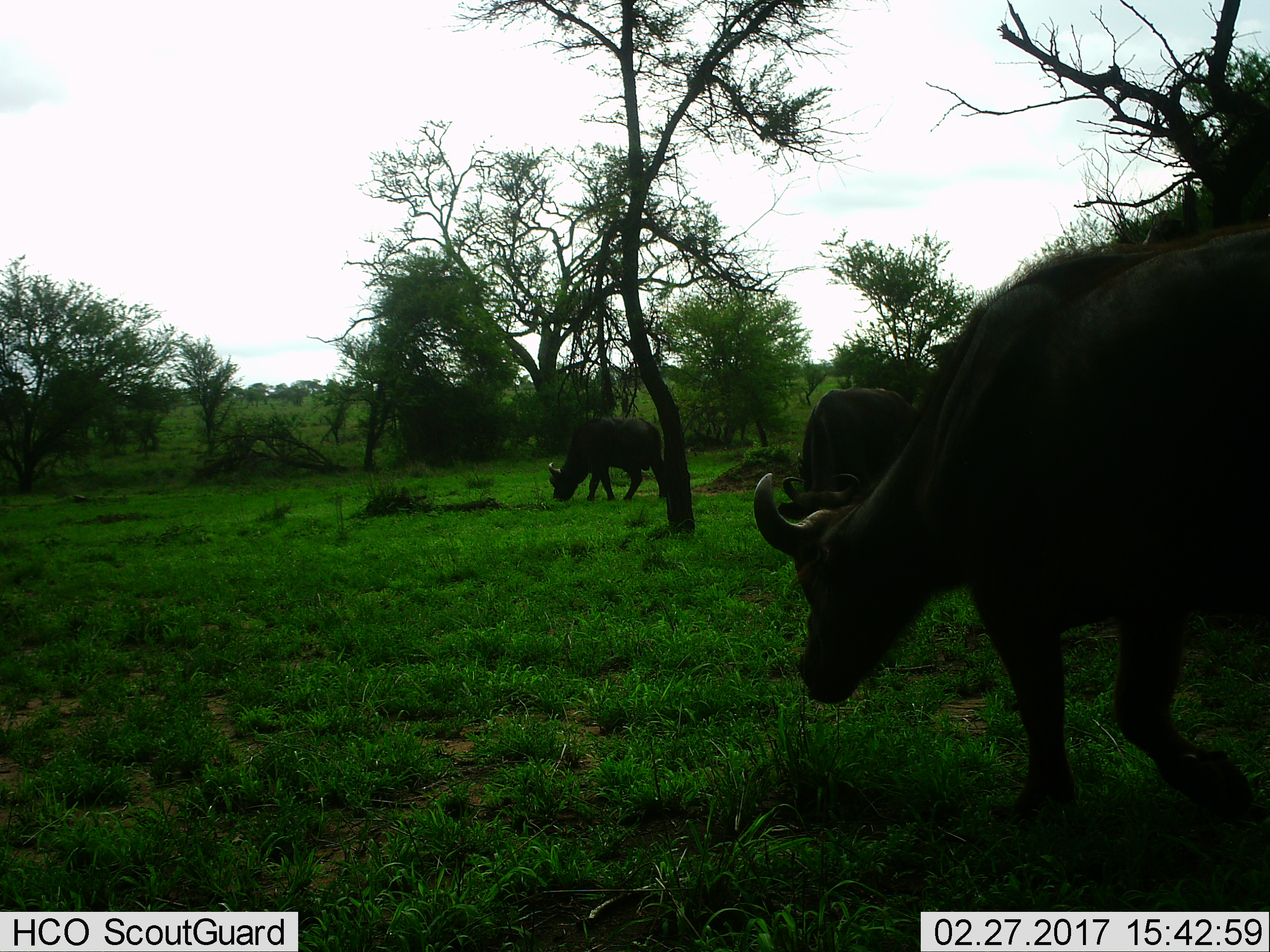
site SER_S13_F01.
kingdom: Animalia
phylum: Chordata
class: Mammalia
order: Artiodactyla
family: Bovidae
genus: Syncerus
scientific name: Syncerus caffer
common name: african buffalo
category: buffalo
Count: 3.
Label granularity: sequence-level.